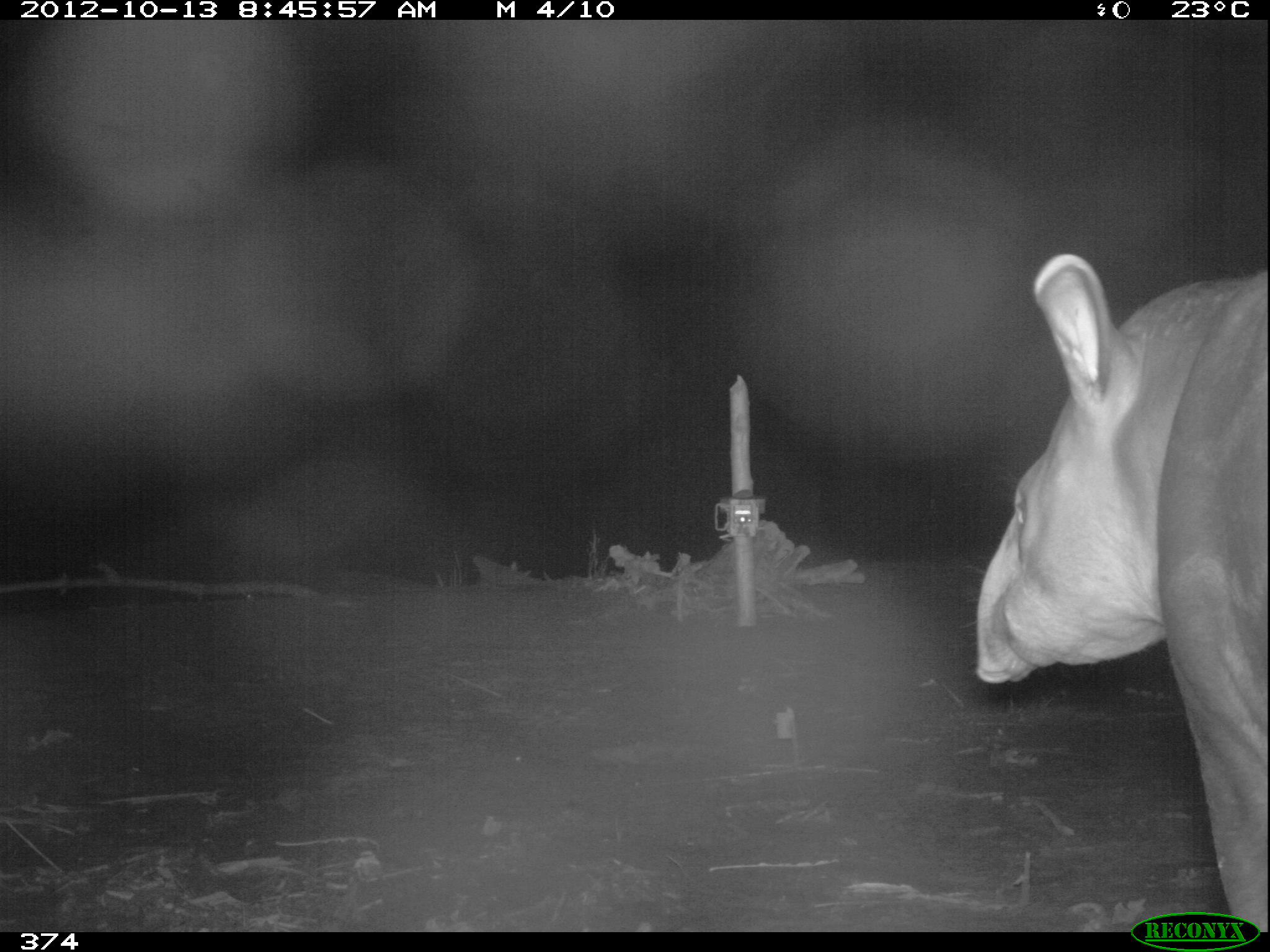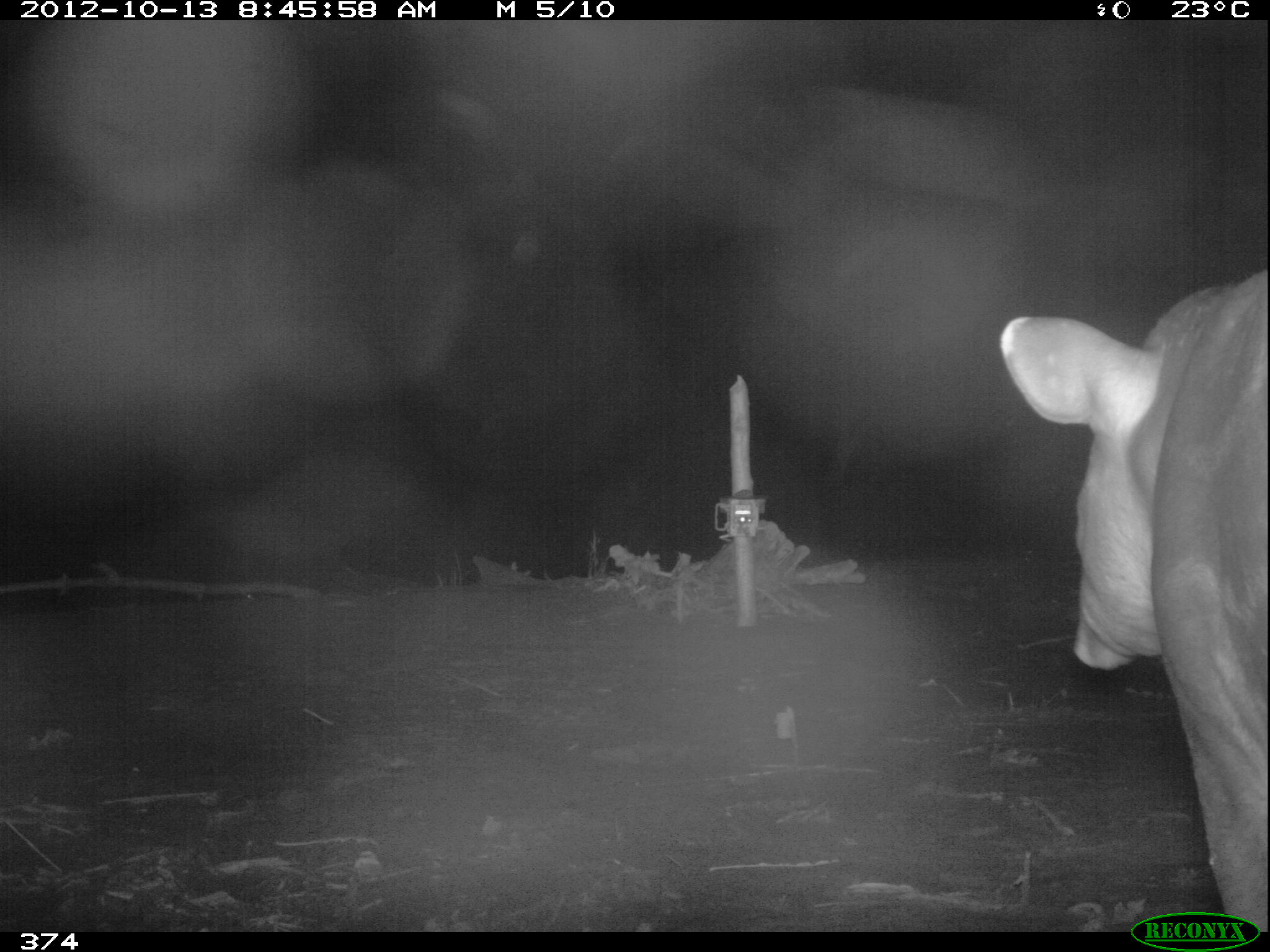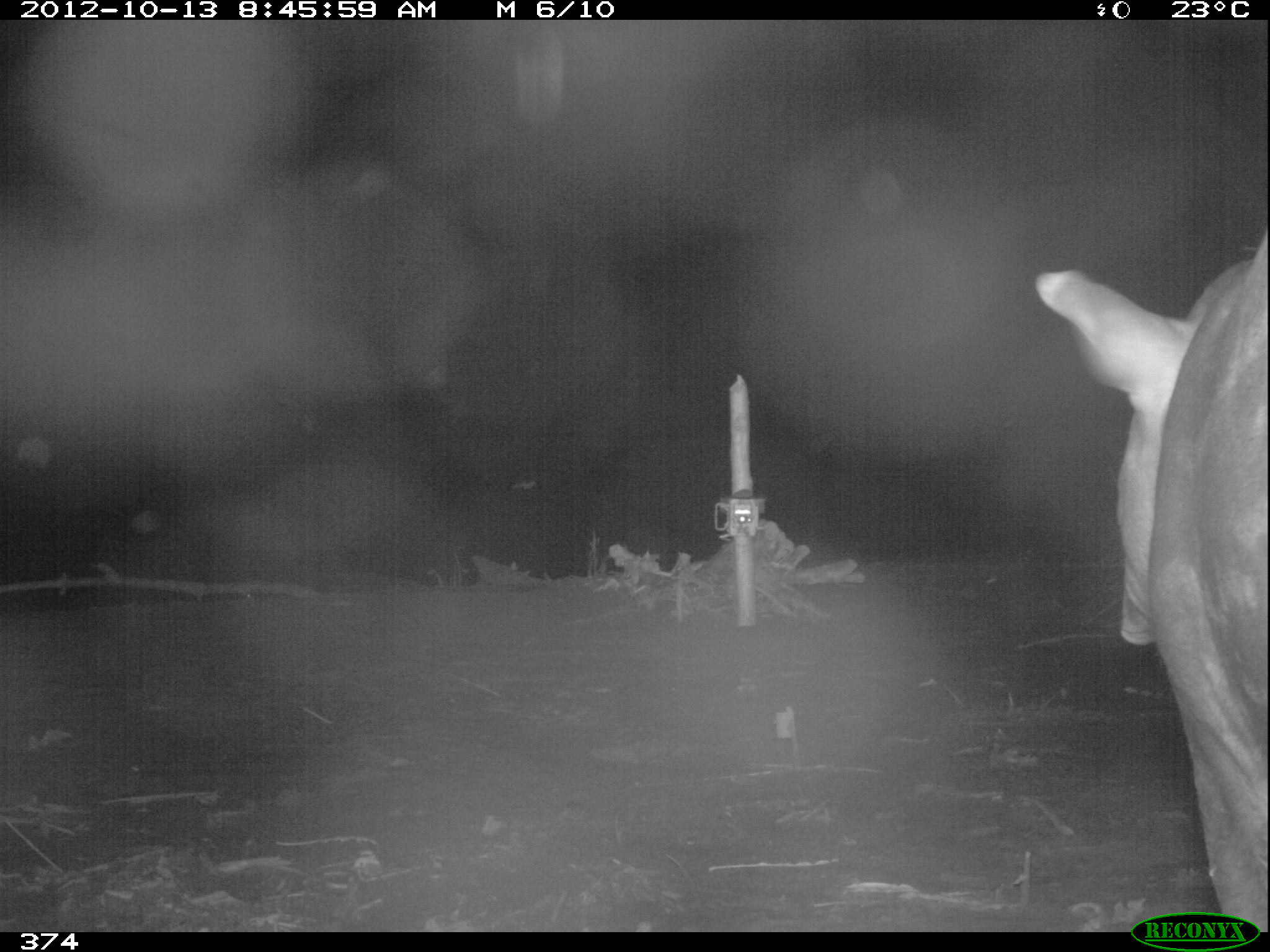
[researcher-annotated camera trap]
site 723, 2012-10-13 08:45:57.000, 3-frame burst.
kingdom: Animalia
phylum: Chordata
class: Mammalia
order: Perissodactyla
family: Tapiridae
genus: Tapirus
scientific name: Tapirus terrestris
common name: south american tapir